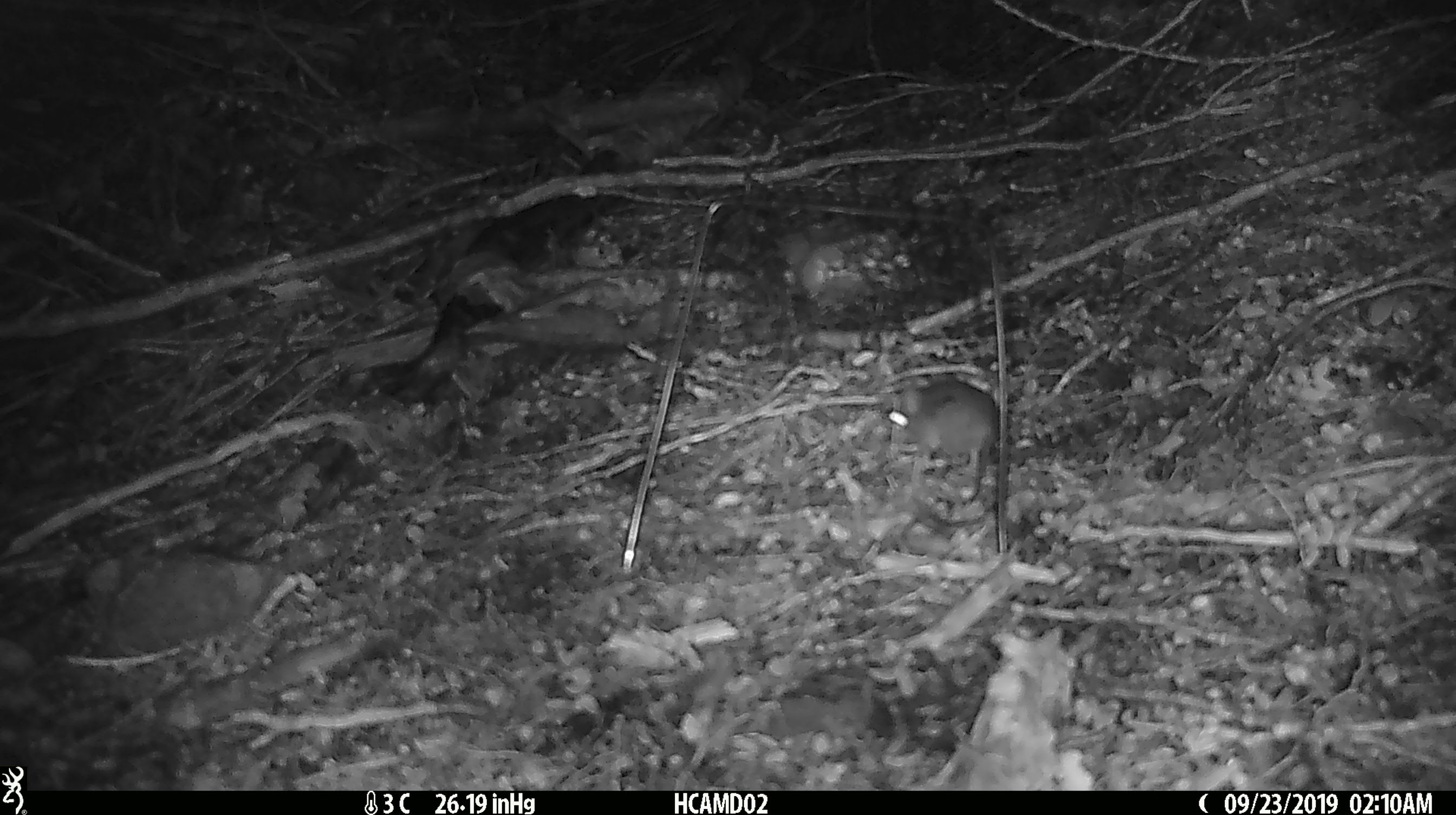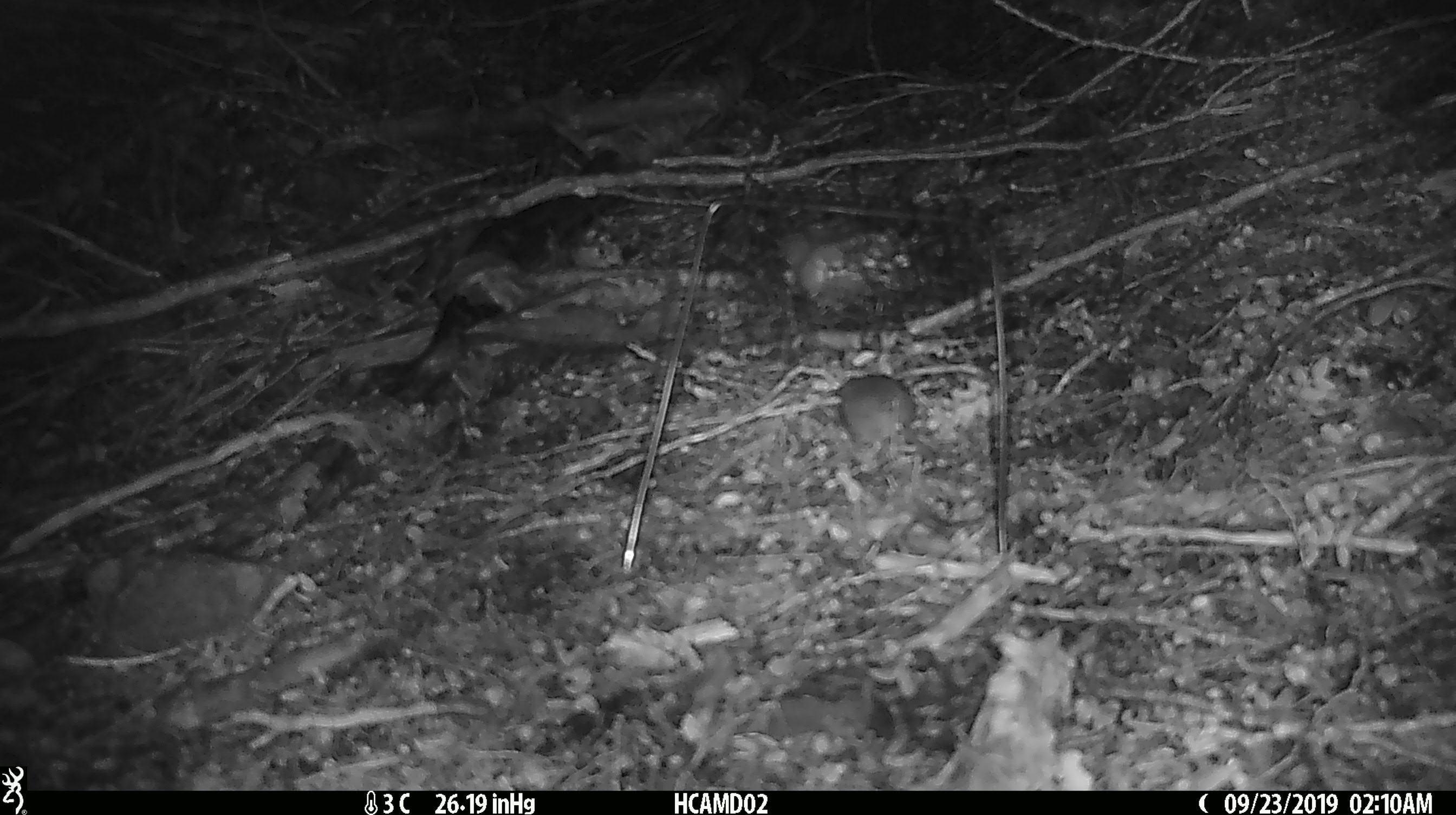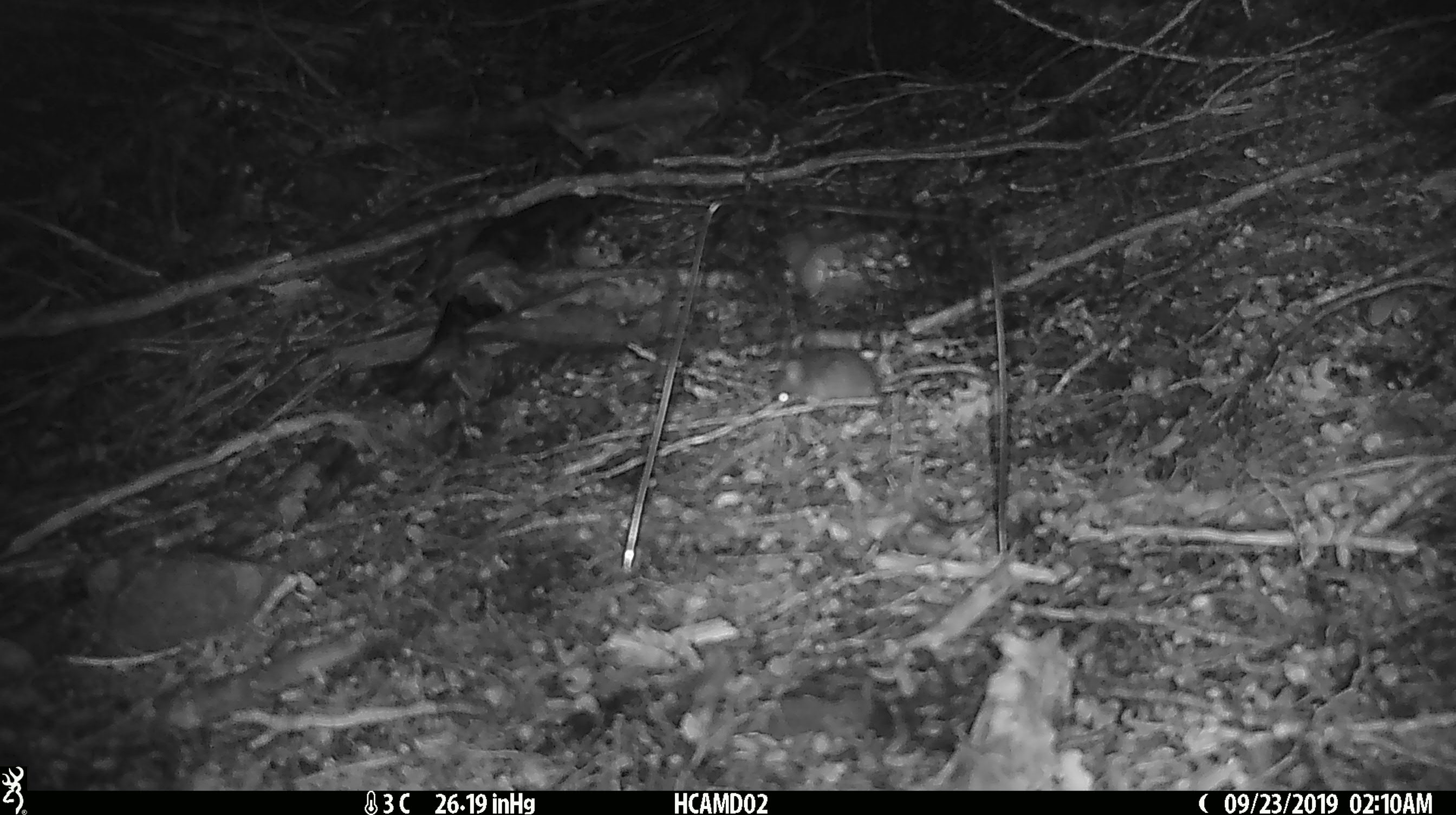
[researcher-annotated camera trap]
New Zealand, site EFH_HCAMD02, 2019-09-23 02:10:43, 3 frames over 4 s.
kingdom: Animalia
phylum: Chordata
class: Mammalia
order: Rodentia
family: Muridae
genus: Mus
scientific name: Mus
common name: mouse